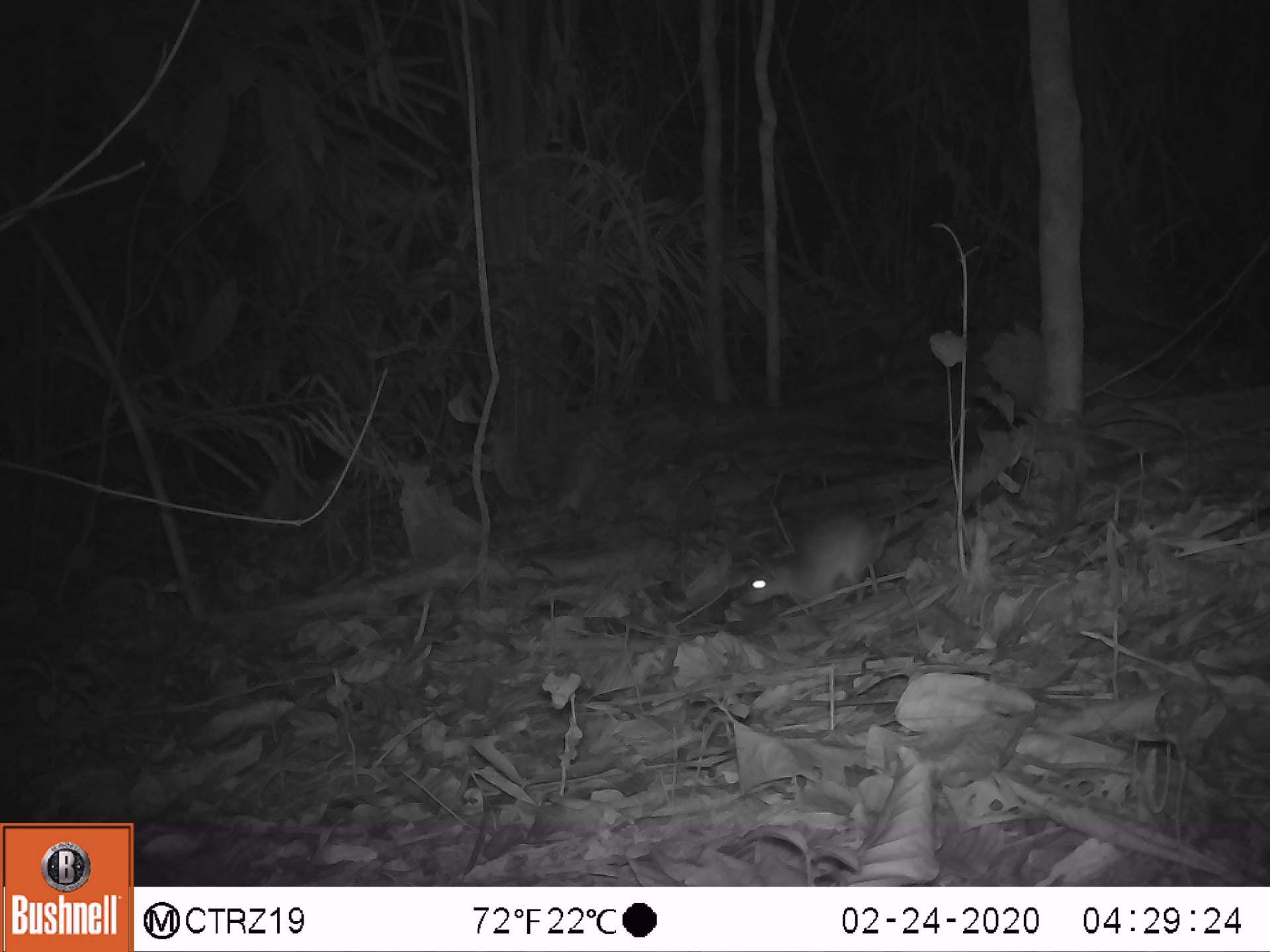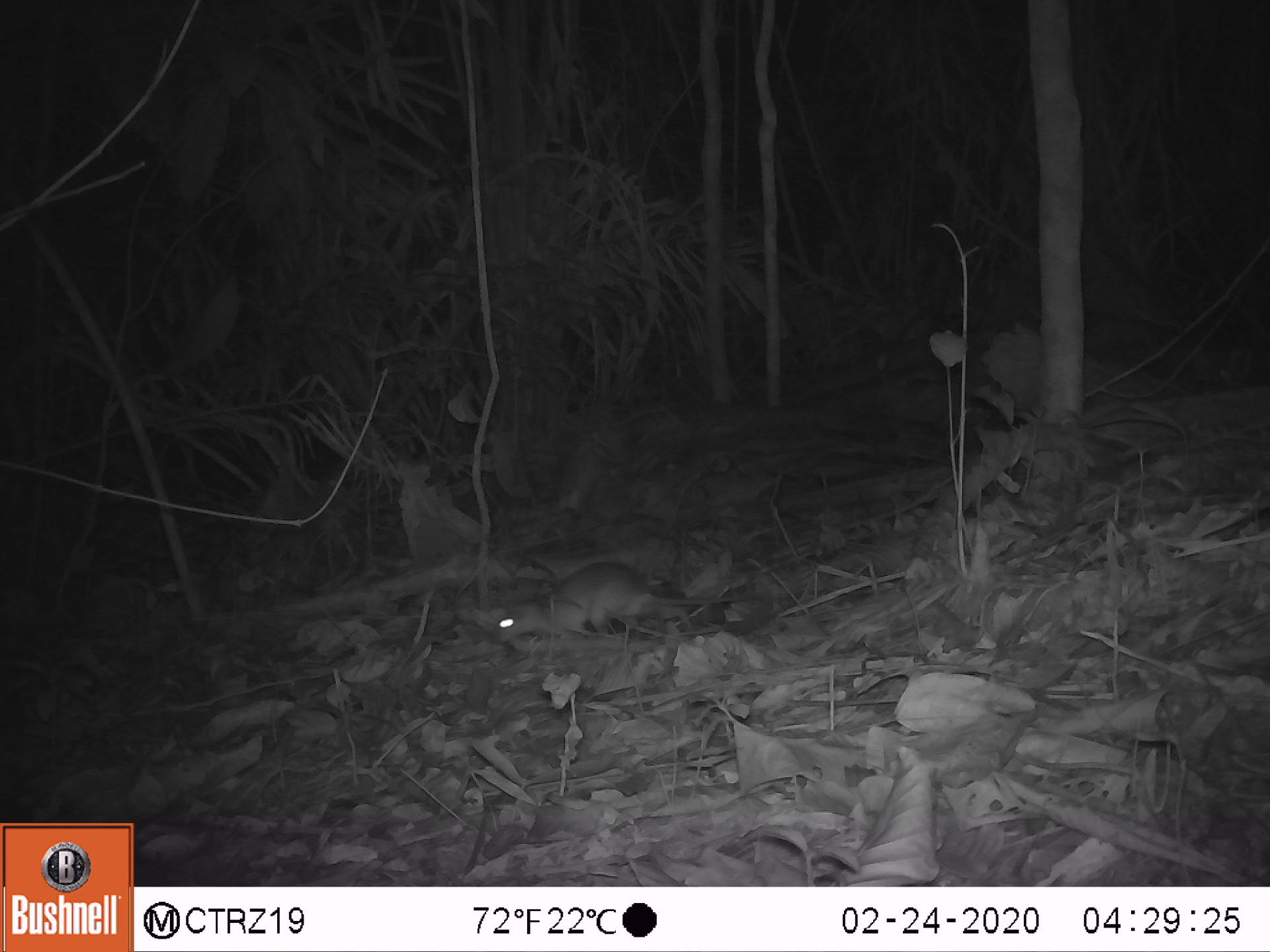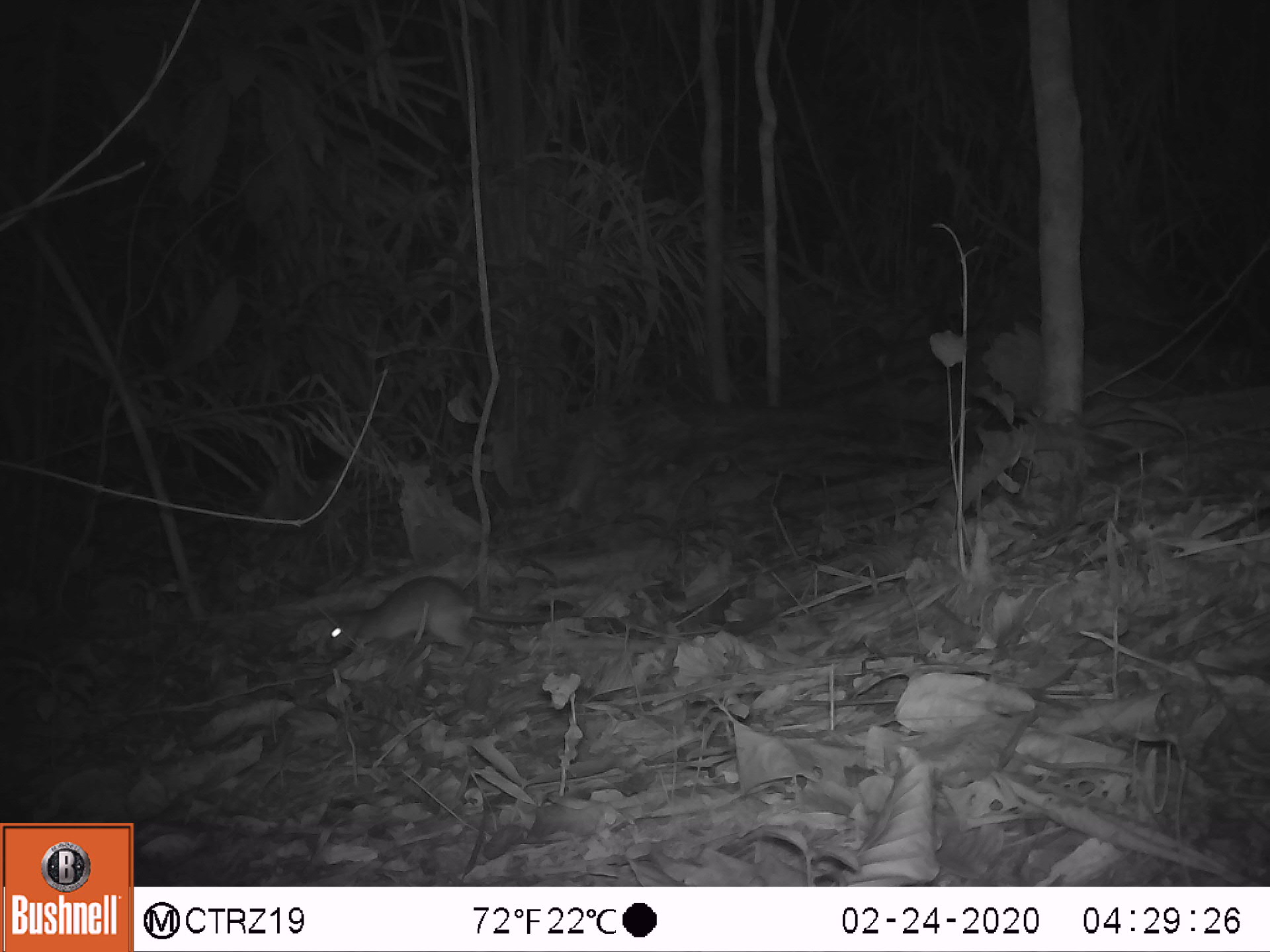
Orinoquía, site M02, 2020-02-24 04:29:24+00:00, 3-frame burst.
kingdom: Animalia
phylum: Chordata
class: Mammalia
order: Rodentia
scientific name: Rodentia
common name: rodent